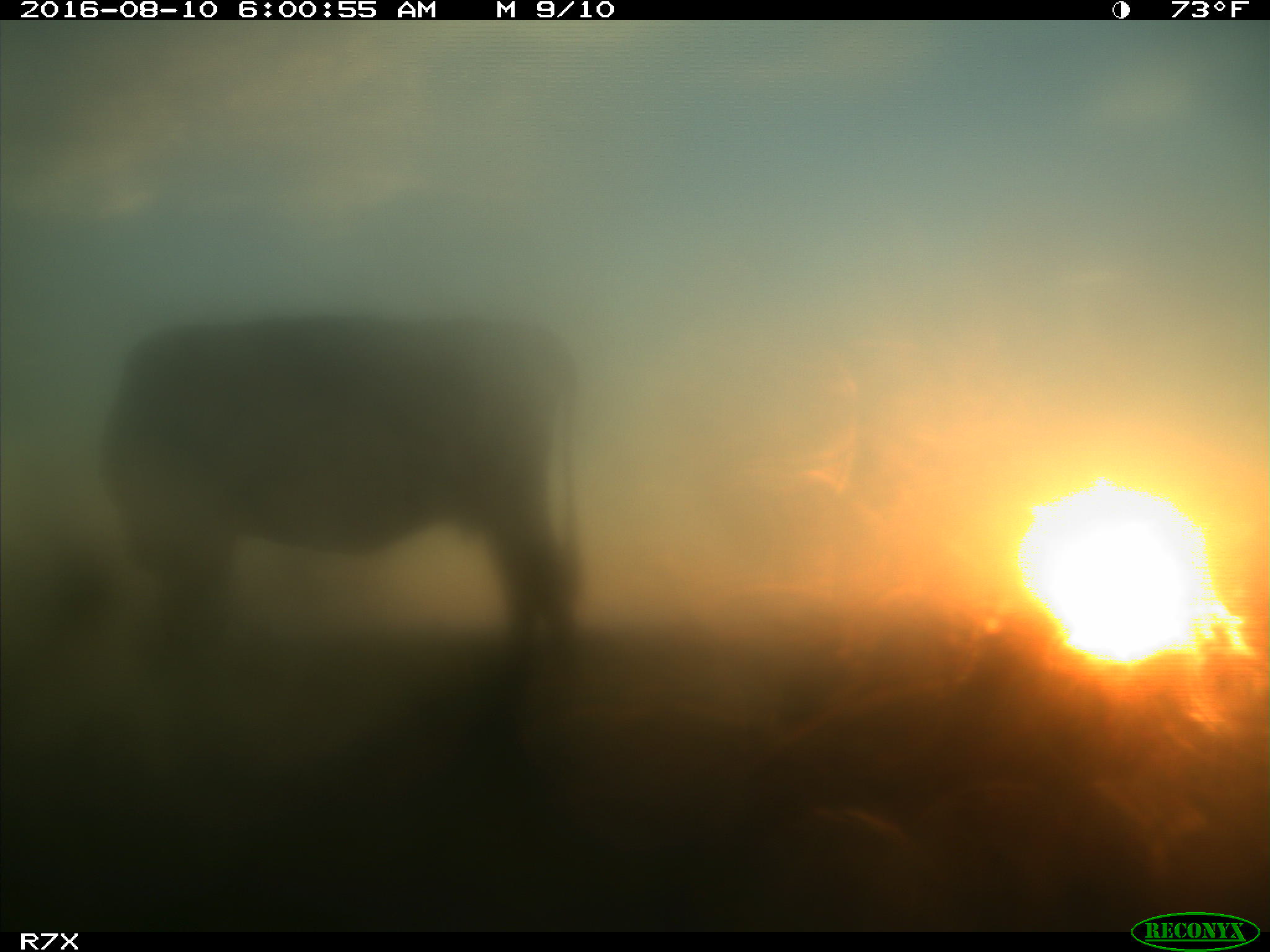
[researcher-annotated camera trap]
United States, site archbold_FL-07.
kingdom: Animalia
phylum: Chordata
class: Mammalia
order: Artiodactyla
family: Bovidae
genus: Bos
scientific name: Bos taurus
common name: domestic cow